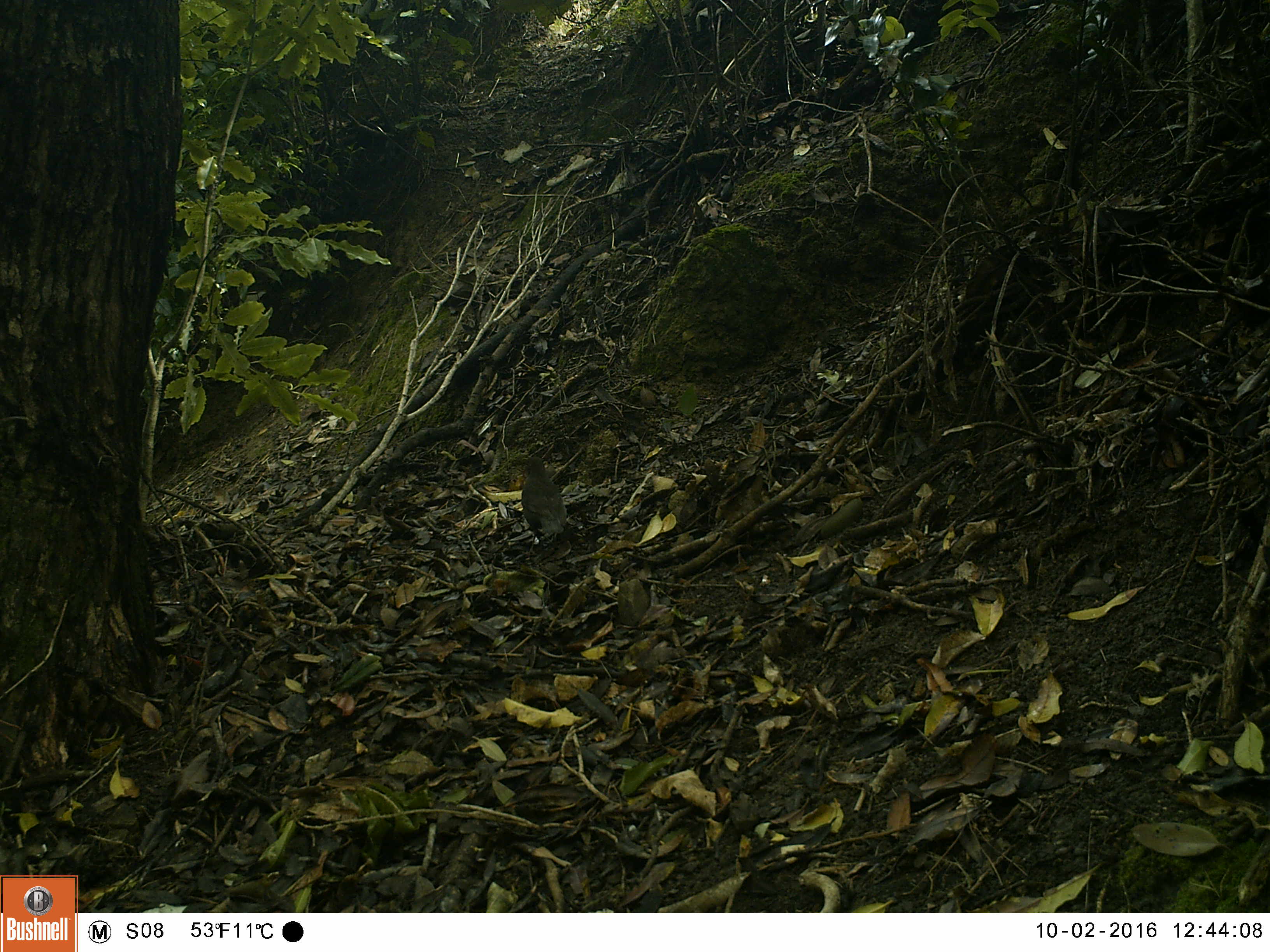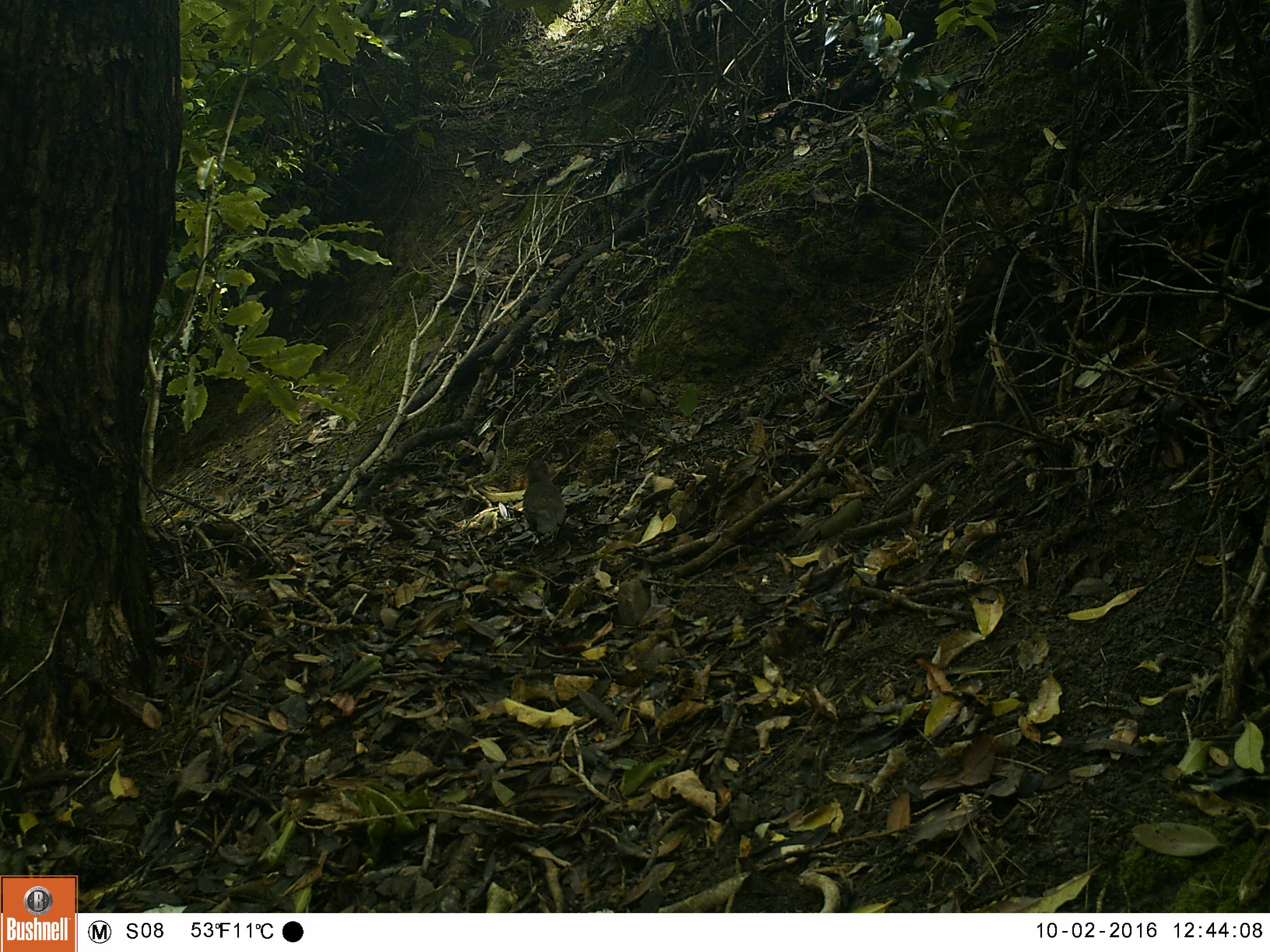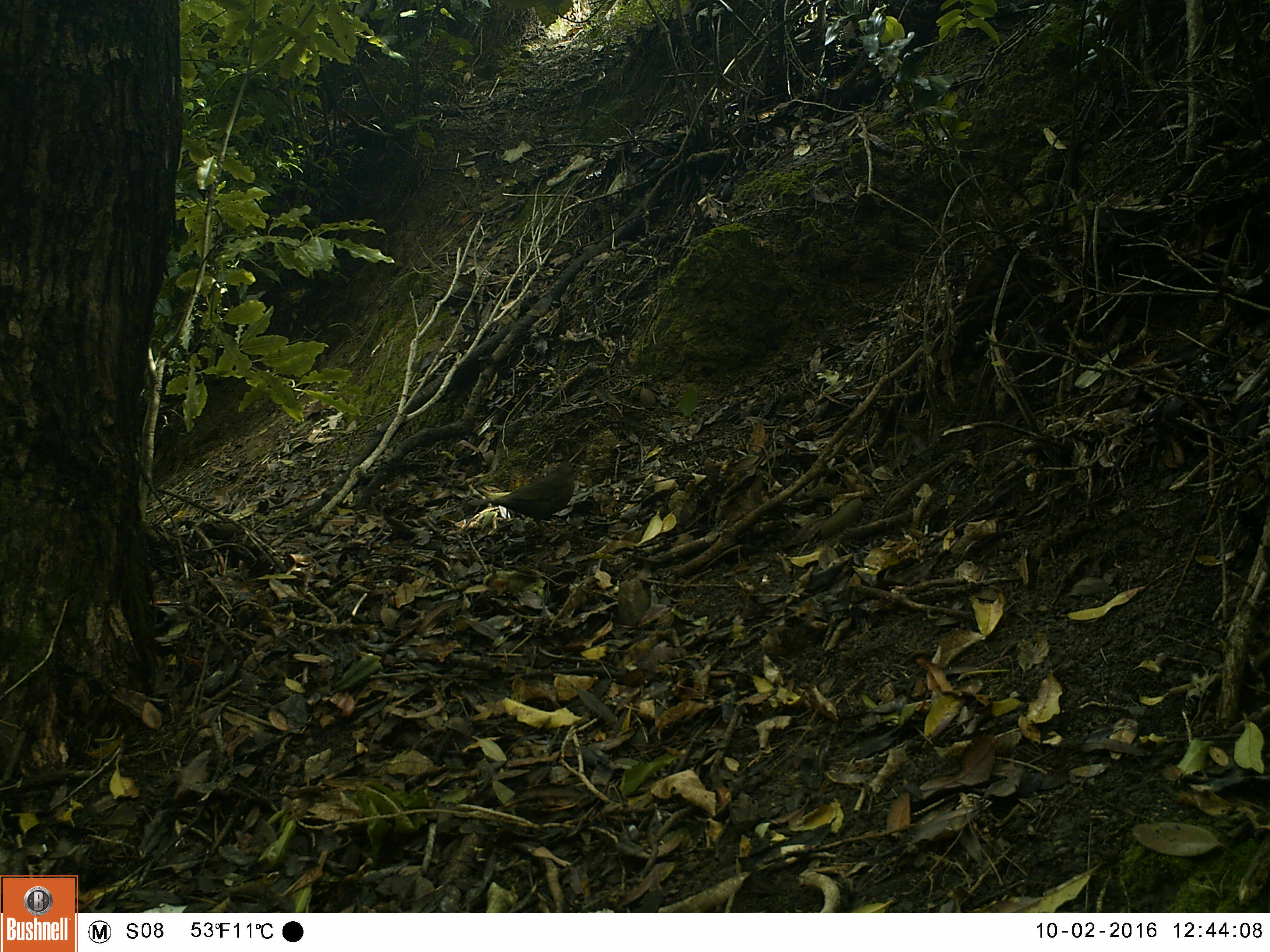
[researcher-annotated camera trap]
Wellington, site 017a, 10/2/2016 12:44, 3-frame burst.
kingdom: Animalia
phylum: Chordata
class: Aves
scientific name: Aves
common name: bird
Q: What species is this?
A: Bird (Aves).